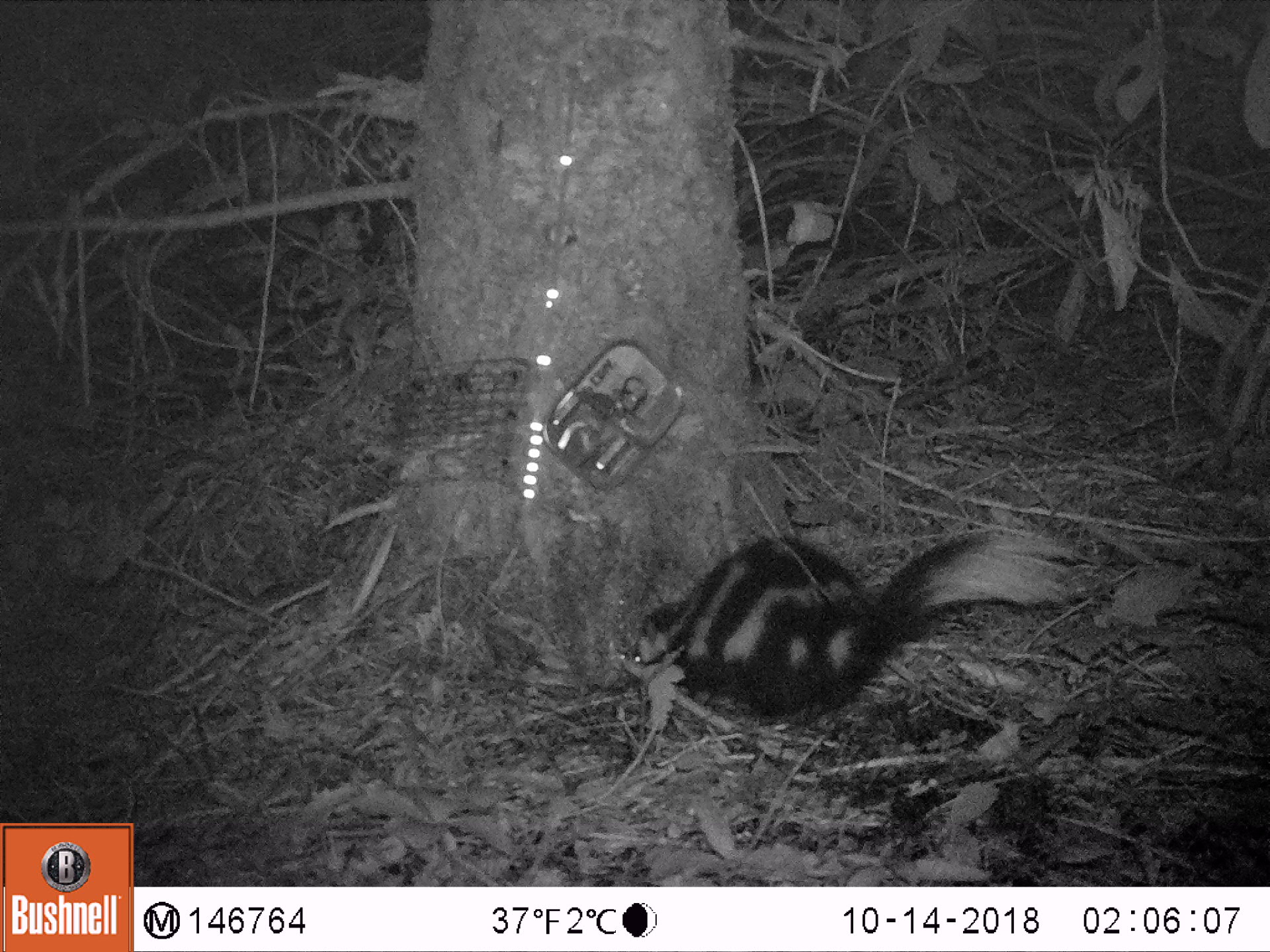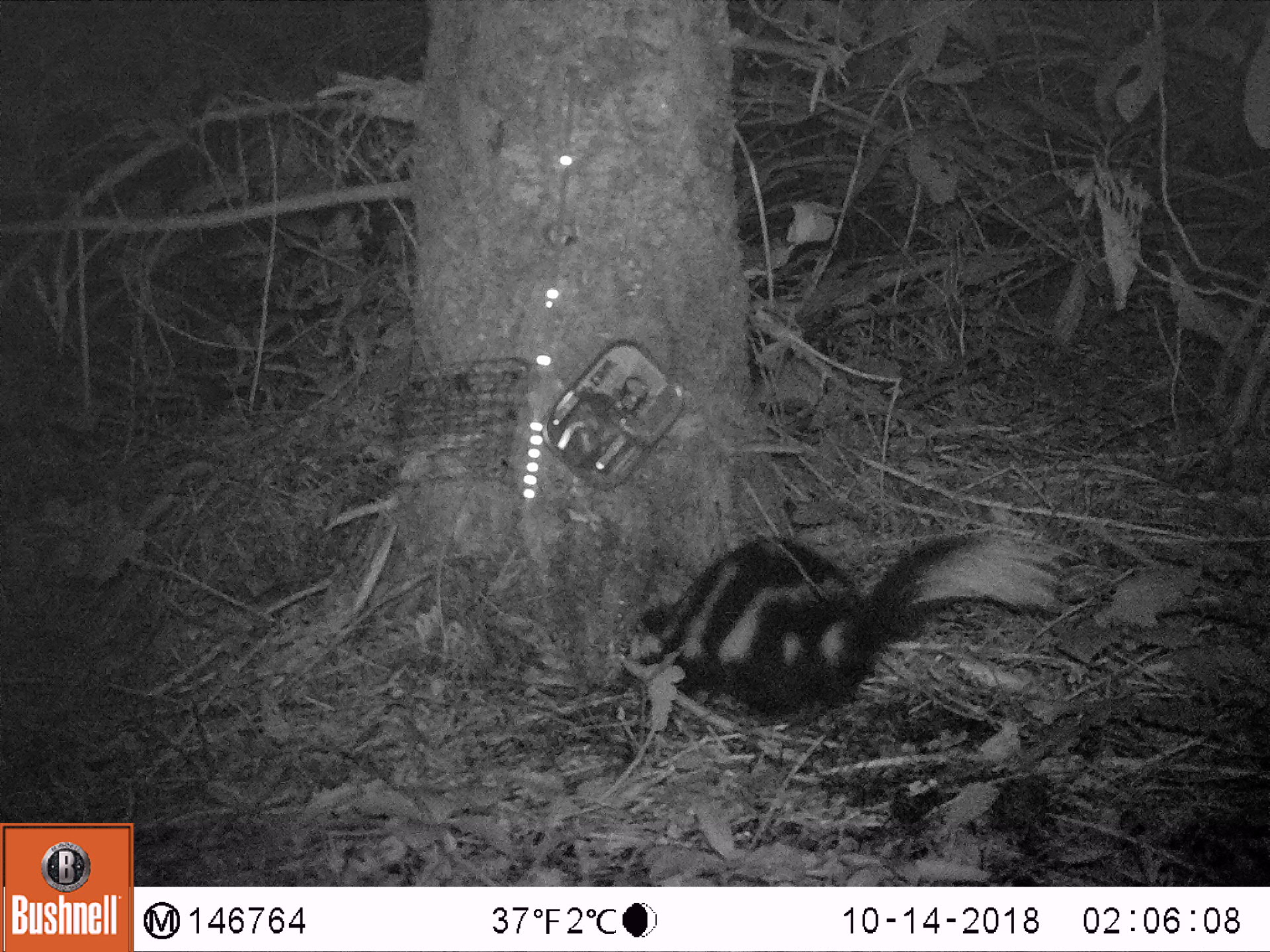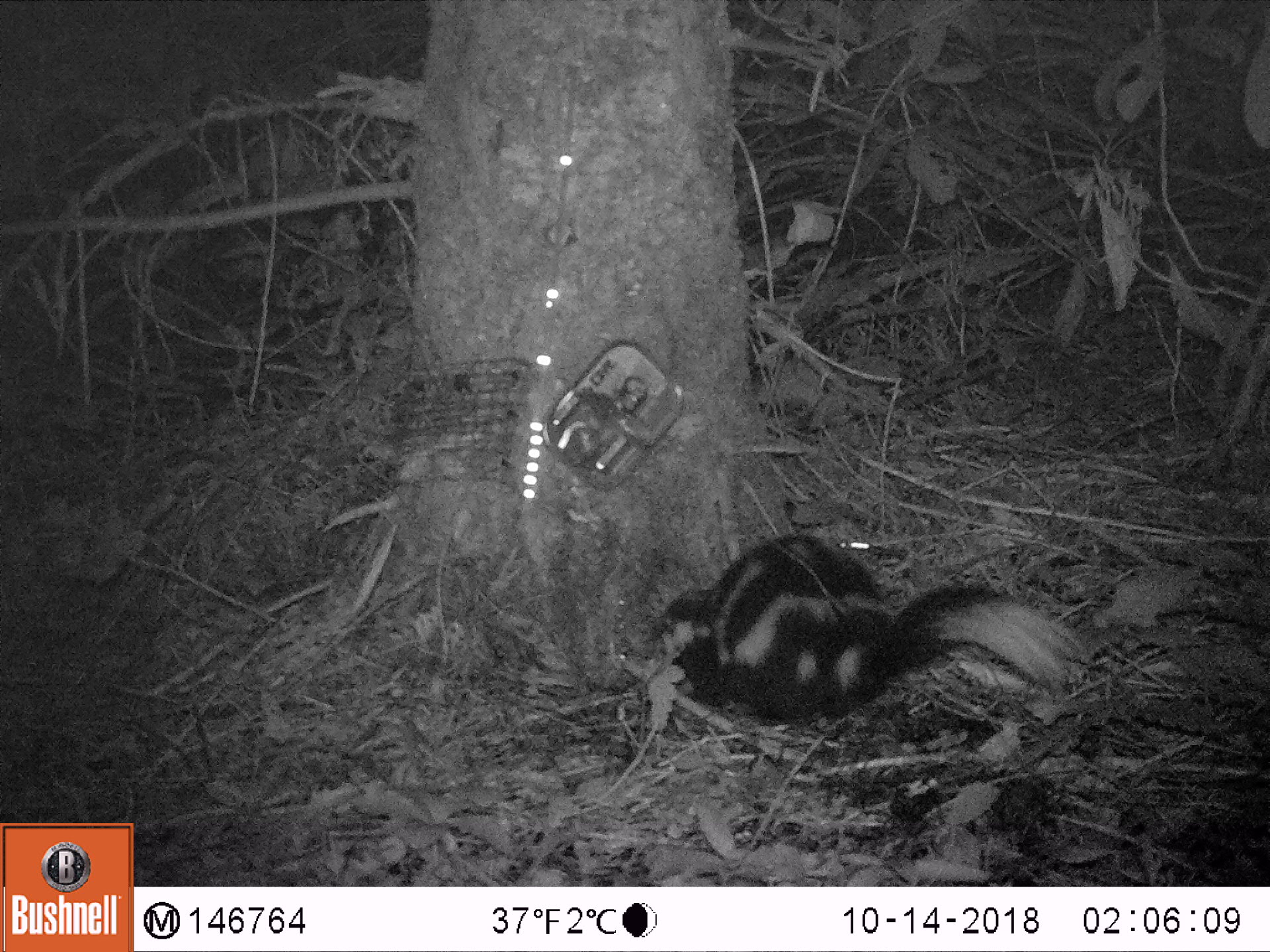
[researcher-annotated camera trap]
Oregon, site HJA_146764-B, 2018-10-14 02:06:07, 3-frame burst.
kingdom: Animalia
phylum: Chordata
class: Mammalia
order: Carnivora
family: Mephitidae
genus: Spilogale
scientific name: Spilogale gracilis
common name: western spotted skunk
Western spotted skunk (Spilogale gracilis).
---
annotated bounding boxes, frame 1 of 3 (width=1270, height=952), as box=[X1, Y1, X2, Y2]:
western spotted skunk: box=[575, 507, 1093, 715]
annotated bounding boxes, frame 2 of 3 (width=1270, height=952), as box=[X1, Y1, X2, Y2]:
western spotted skunk: box=[602, 515, 1087, 720]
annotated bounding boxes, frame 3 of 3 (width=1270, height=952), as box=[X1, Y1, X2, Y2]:
western spotted skunk: box=[638, 515, 1092, 762]